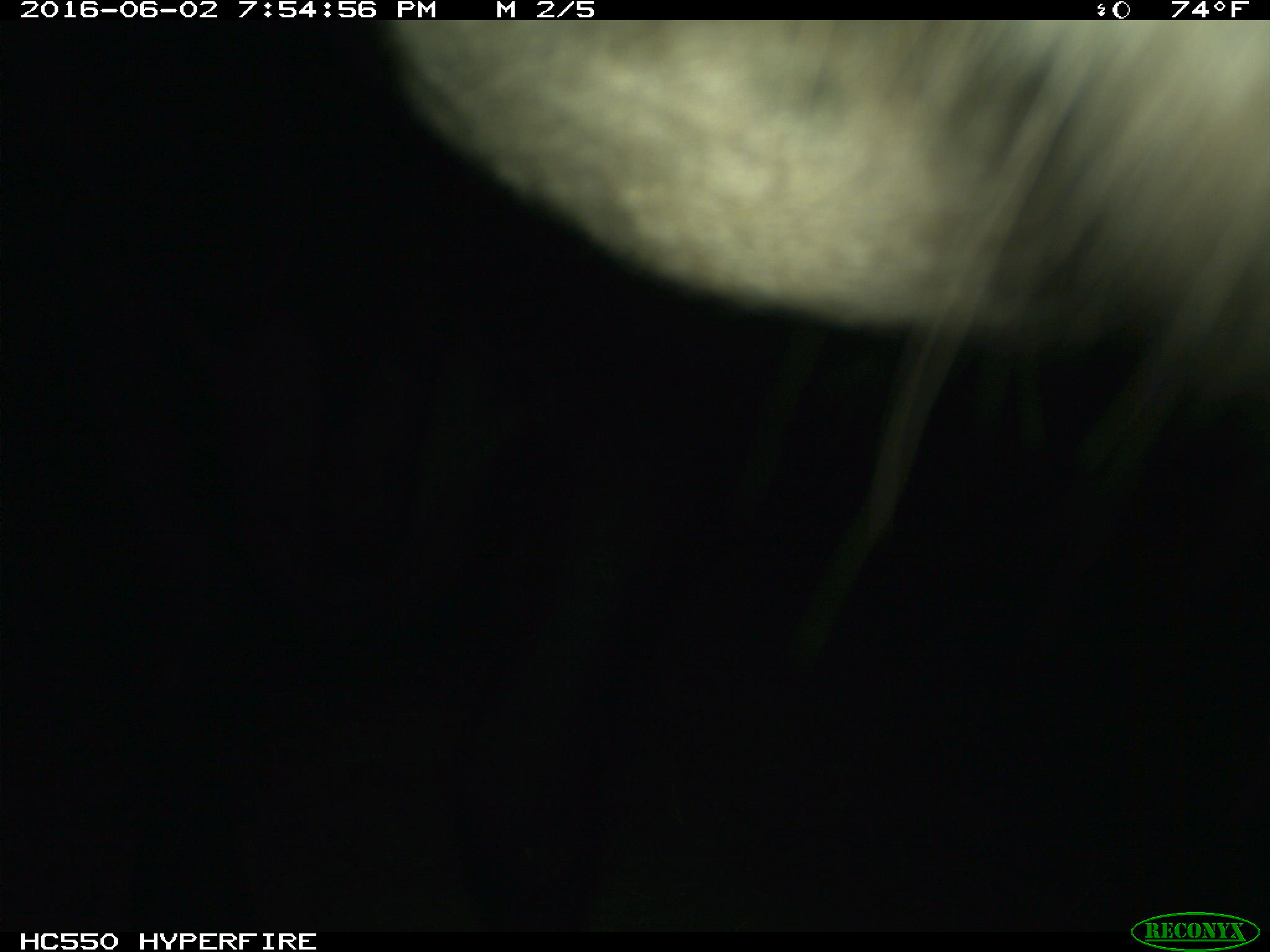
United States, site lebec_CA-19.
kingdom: Animalia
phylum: Chordata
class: Mammalia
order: Artiodactyla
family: Bovidae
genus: Bos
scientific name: Bos taurus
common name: domestic cow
Bos taurus (domestic cow).